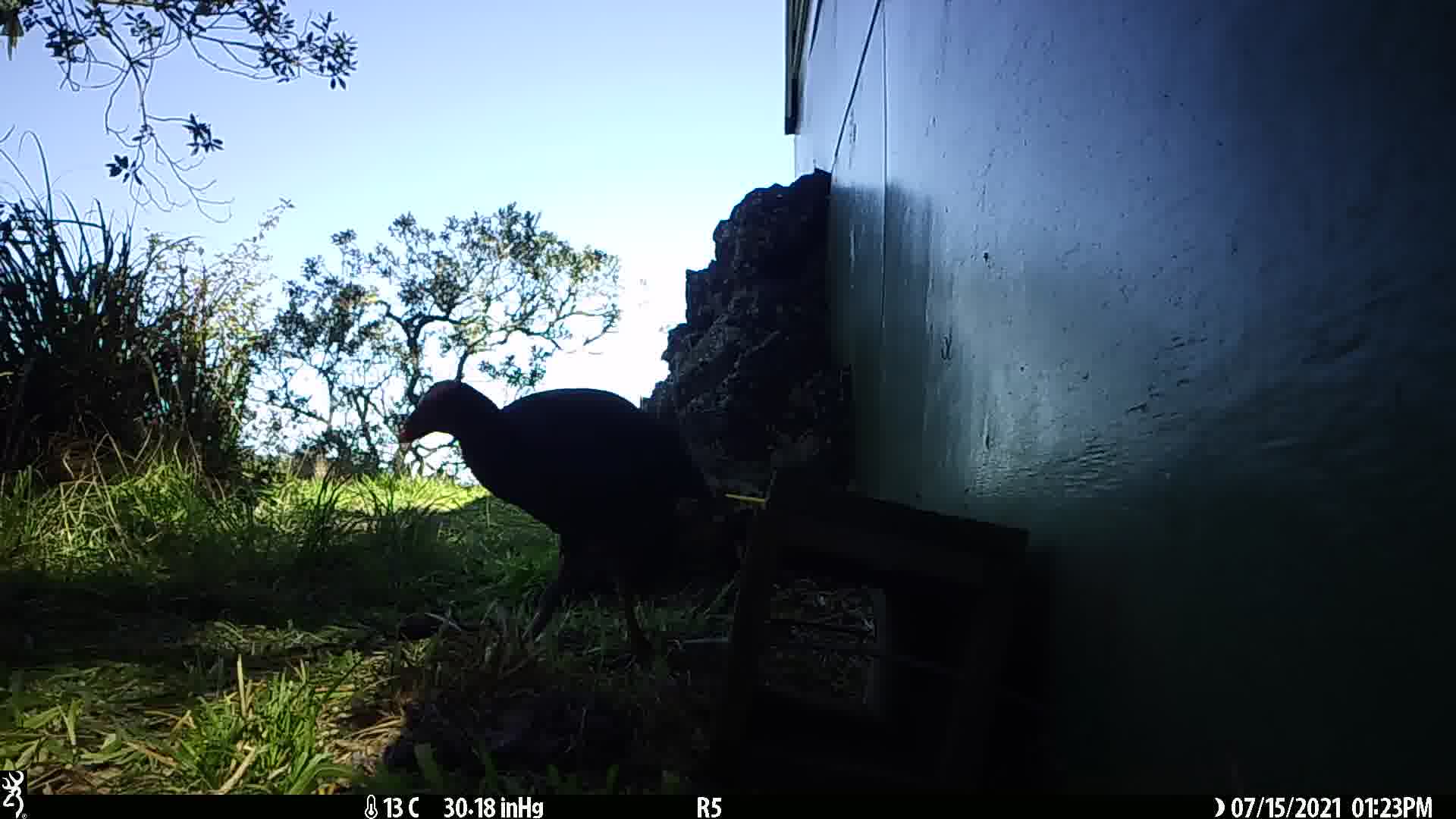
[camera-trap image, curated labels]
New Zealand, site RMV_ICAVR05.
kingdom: Animalia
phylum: Chordata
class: Aves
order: Gruiformes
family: Rallidae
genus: Porphyrio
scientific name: Porphyrio melanotus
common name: australasian swamphen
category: pukeko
Pukeko (australasian swamphen) (Porphyrio melanotus).